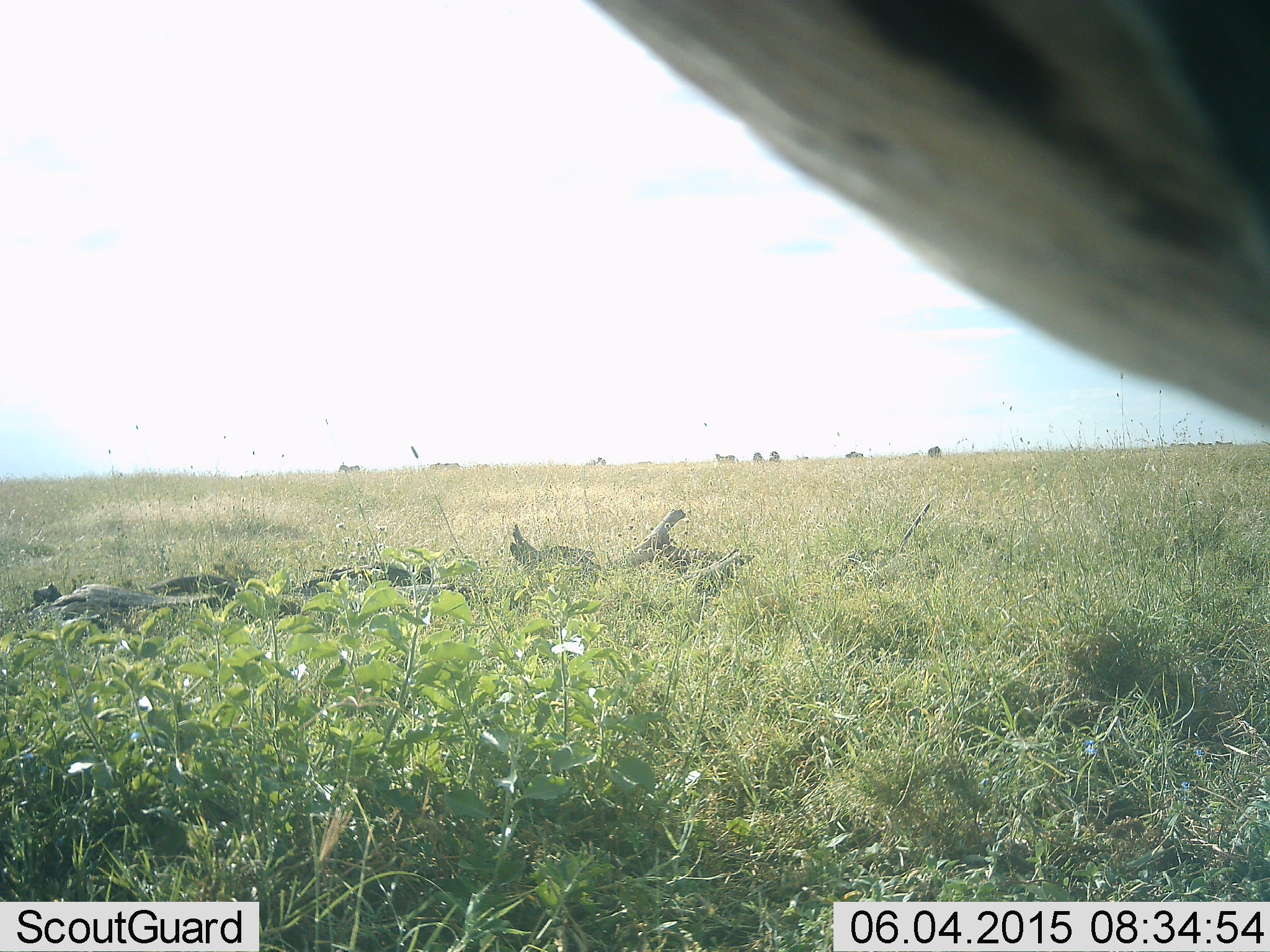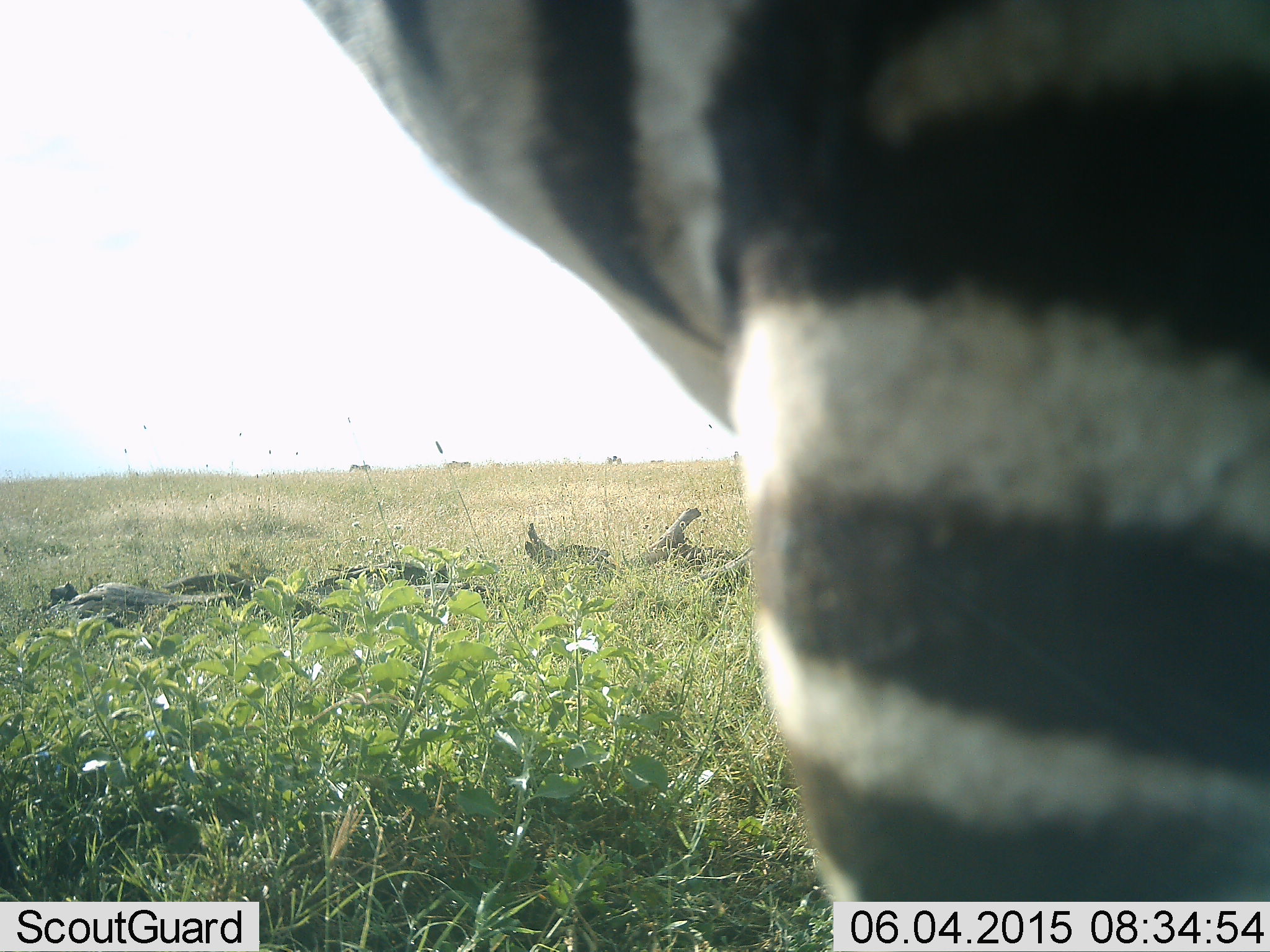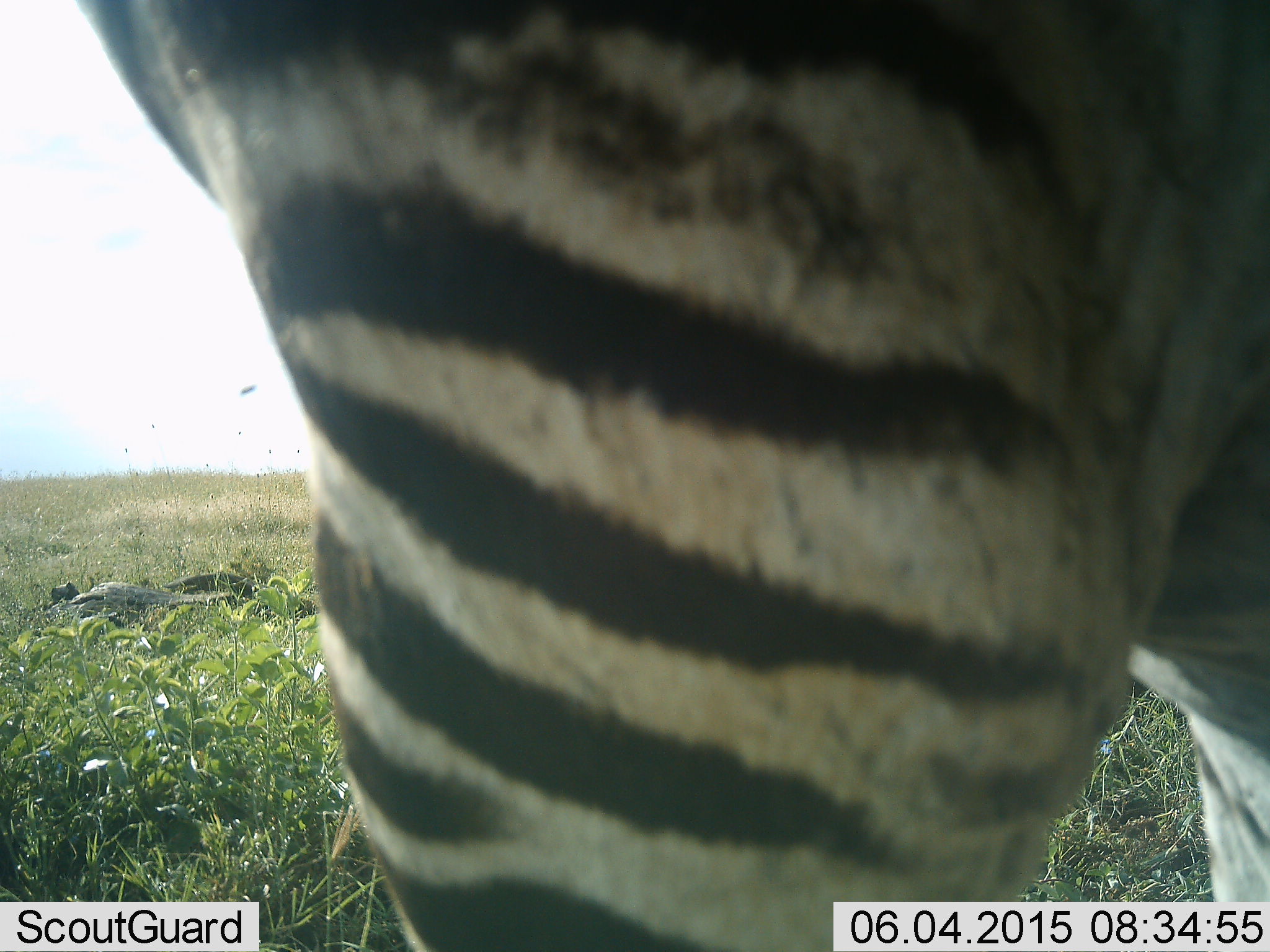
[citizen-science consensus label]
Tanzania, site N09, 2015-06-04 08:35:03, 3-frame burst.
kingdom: Animalia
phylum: Chordata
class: Mammalia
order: Perissodactyla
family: Equidae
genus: Equus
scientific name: Equus quagga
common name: plains zebra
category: zebra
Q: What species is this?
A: Zebra (plains zebra) (Equus quagga).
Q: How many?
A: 1.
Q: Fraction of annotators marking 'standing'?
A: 36%.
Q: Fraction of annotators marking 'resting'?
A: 0%.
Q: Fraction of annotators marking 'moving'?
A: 73%.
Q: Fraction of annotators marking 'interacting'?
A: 0%.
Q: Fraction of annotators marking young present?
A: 0%.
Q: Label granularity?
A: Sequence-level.